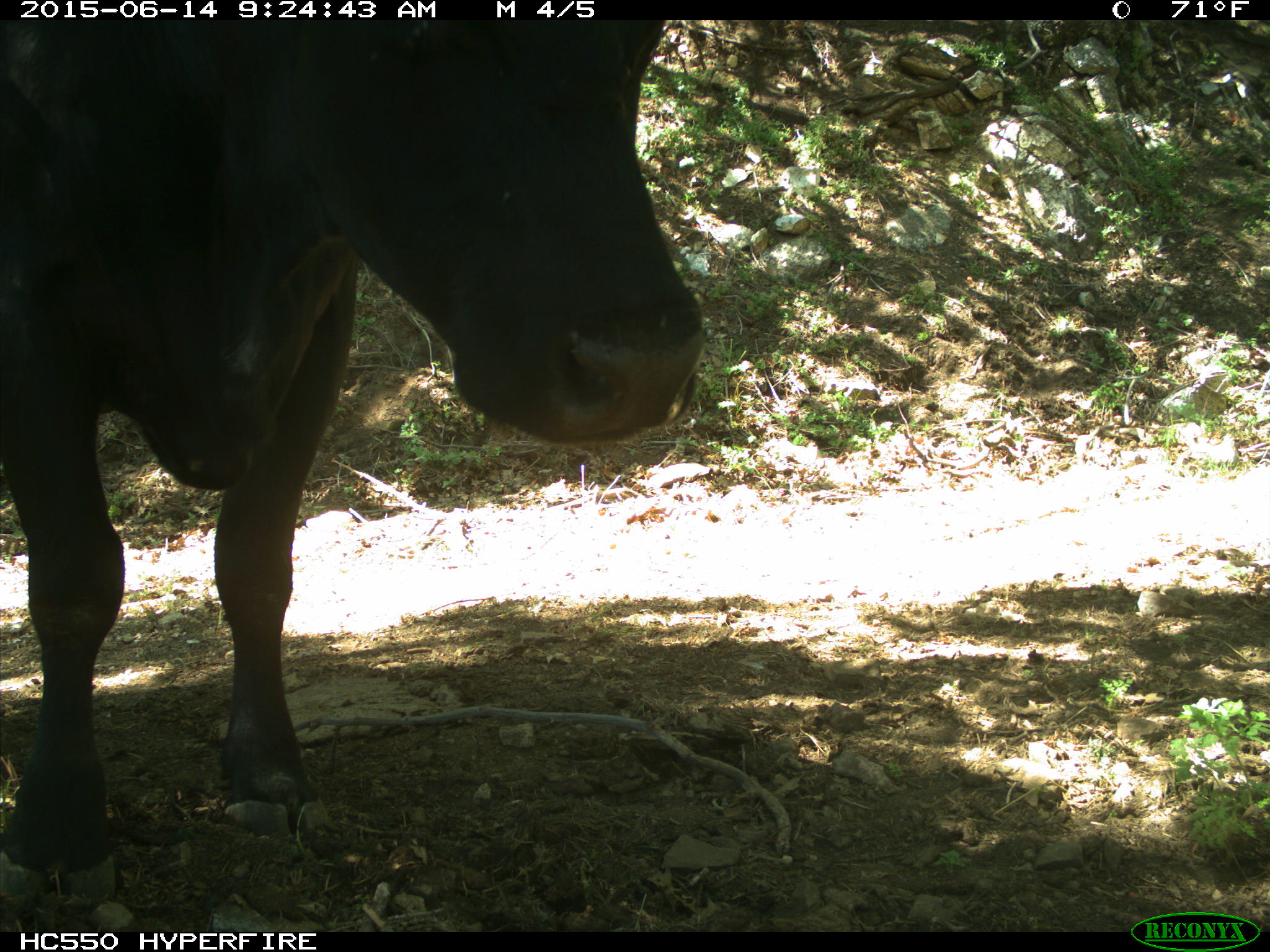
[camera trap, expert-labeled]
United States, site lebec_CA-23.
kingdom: Animalia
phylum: Chordata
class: Mammalia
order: Artiodactyla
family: Bovidae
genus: Bos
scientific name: Bos taurus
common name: domestic cow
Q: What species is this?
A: Bos taurus (domestic cow).